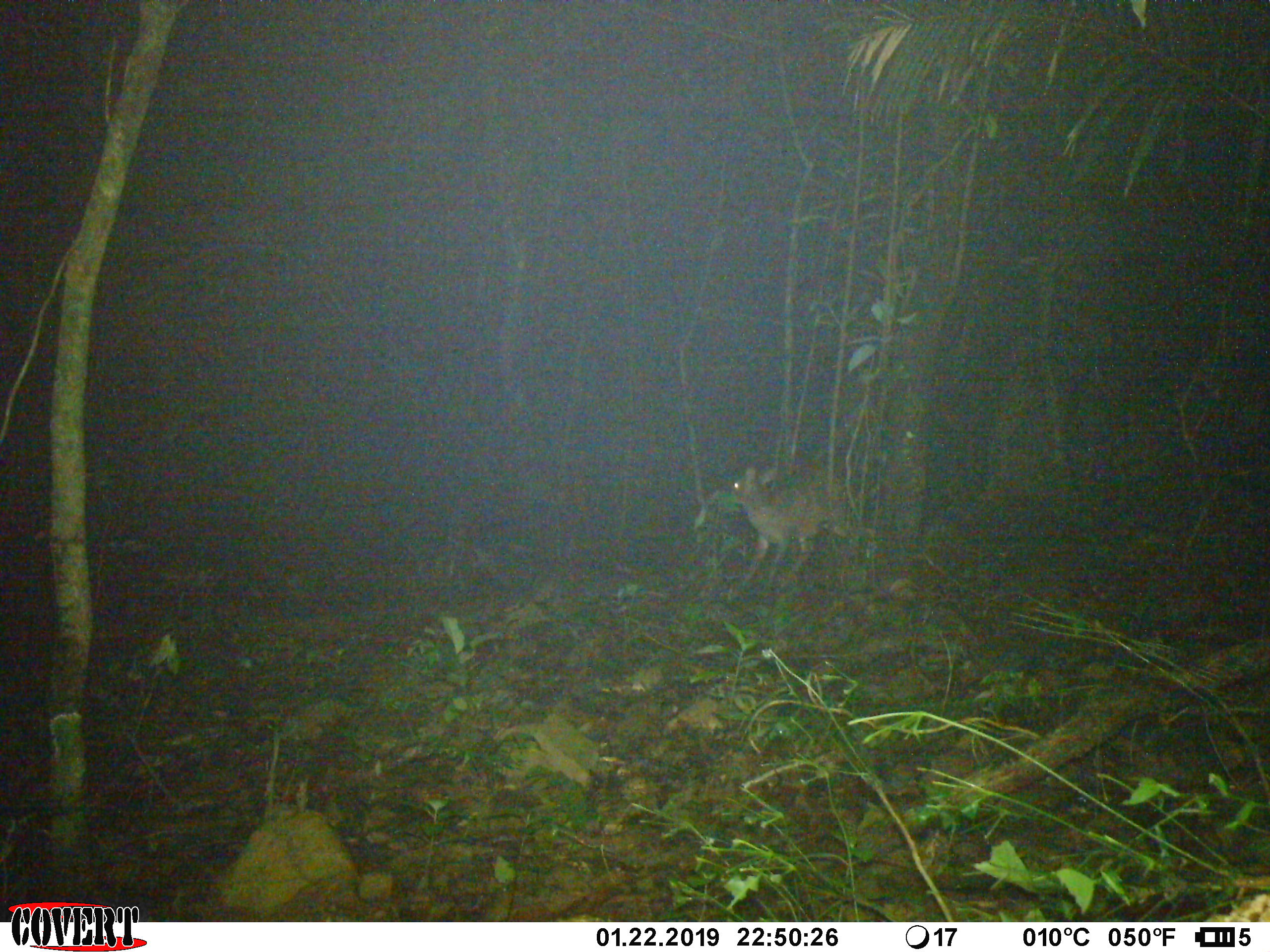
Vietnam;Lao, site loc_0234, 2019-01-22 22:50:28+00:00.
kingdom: Animalia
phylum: Chordata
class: Mammalia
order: Artiodactyla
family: Cervidae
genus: Muntiacus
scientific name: Muntiacus vuquangensis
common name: large-antlered muntjac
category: large antlered muntjac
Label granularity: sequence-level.